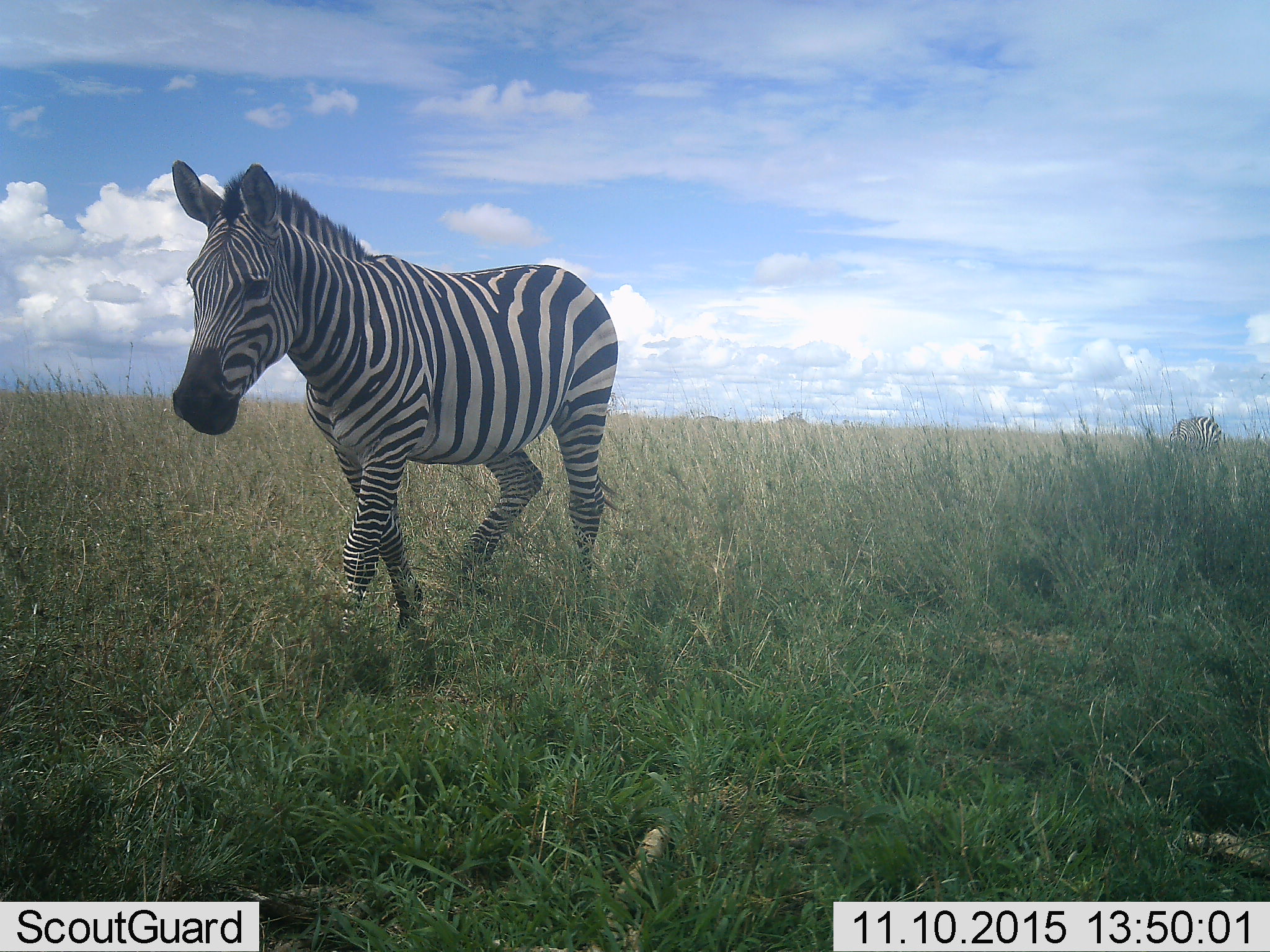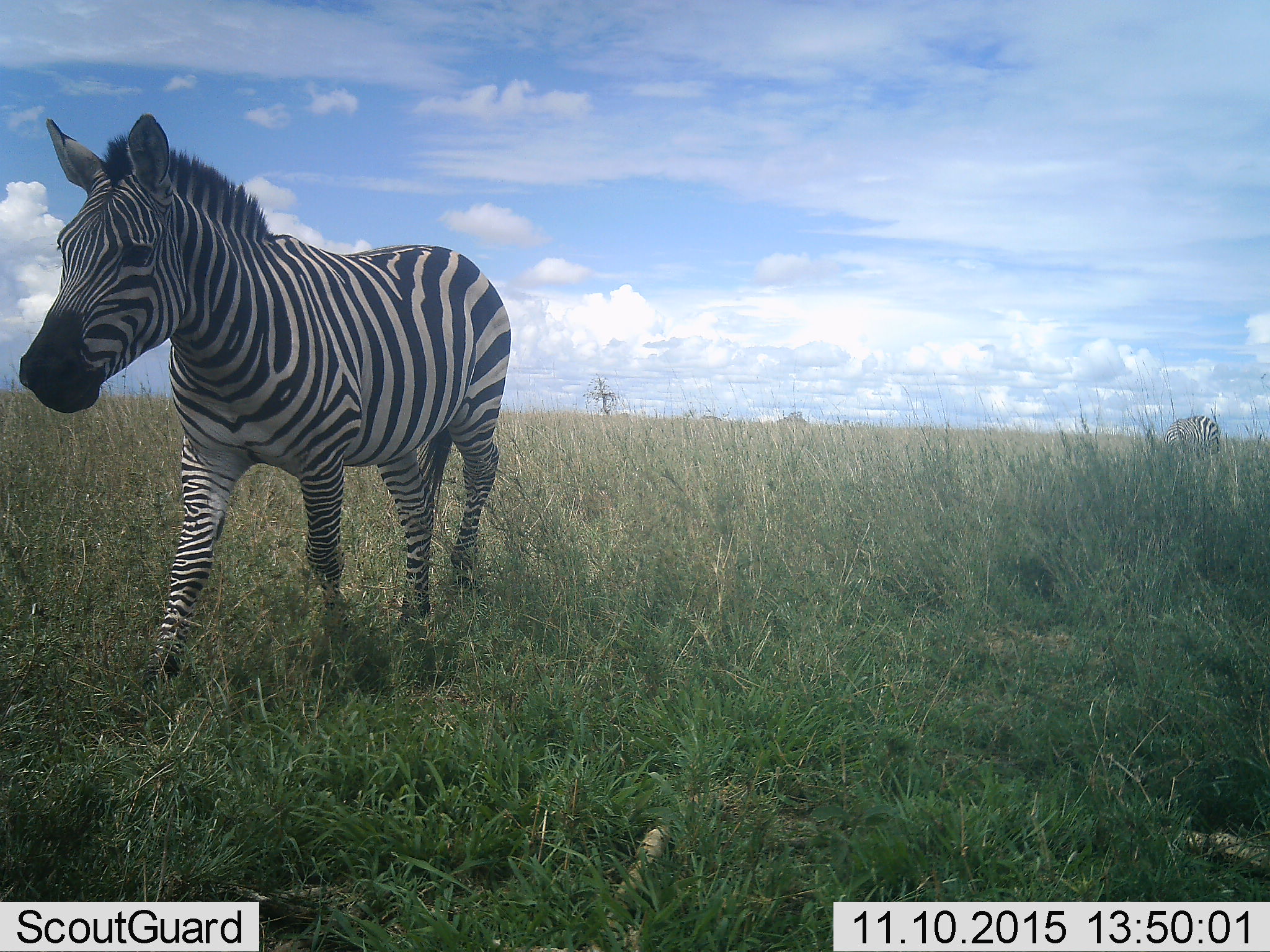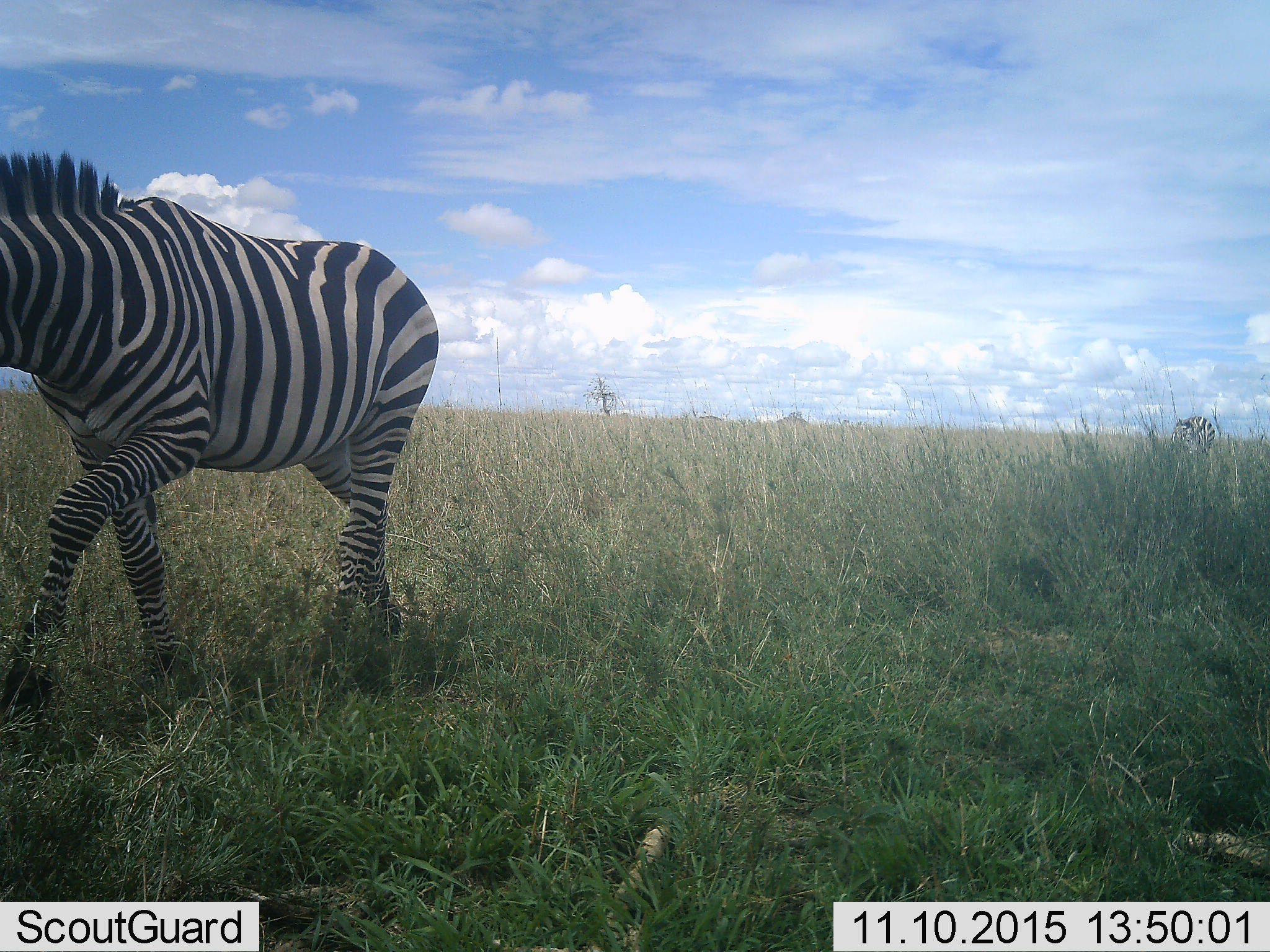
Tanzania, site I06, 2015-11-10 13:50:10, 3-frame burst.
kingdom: Animalia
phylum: Chordata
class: Mammalia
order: Perissodactyla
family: Equidae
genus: Equus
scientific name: Equus quagga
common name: plains zebra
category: zebra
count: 2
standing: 30%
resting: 0%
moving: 100%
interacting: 0%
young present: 0%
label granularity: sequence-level